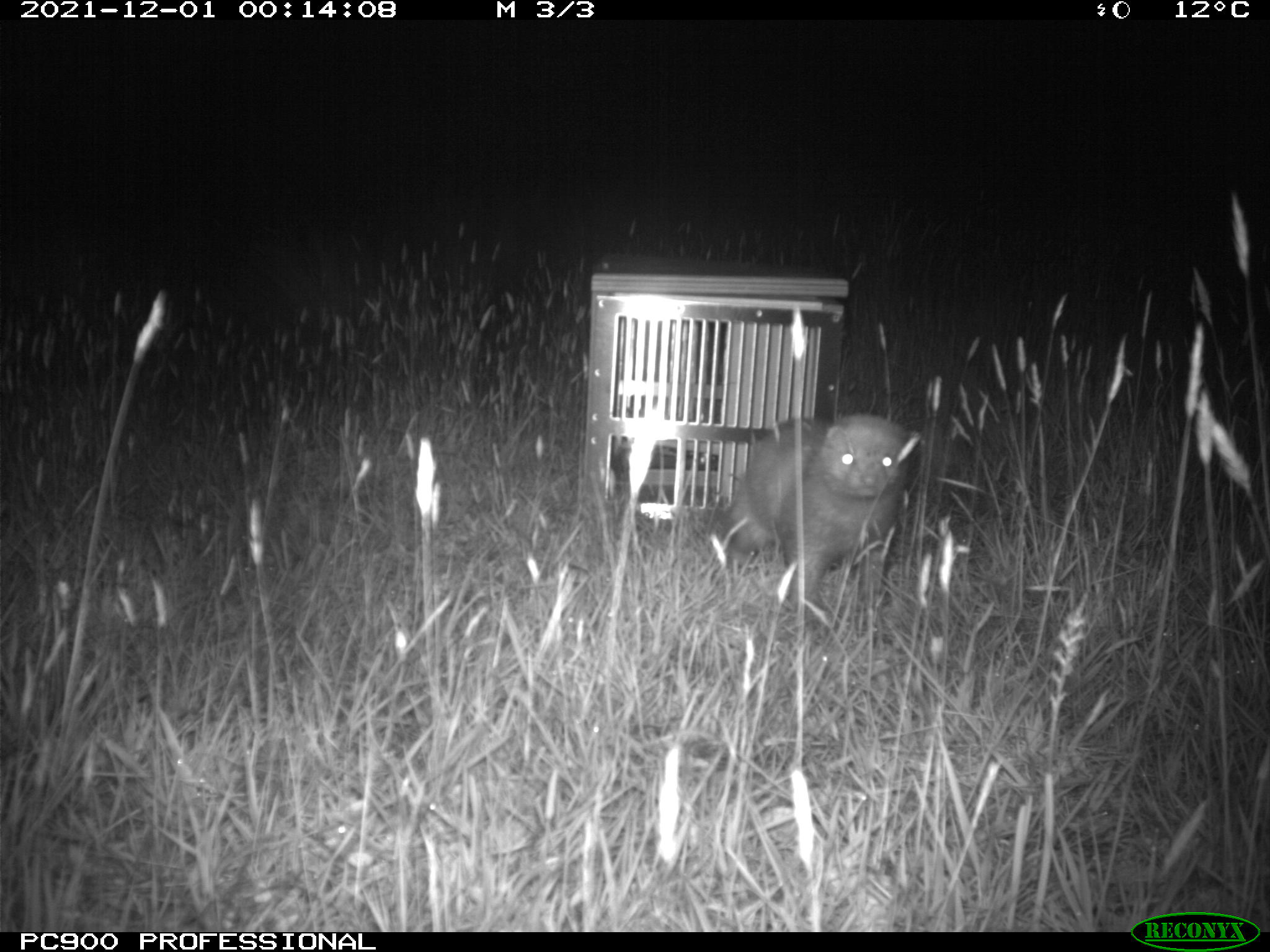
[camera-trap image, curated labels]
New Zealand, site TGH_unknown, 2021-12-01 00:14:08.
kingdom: Animalia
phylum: Chordata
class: Mammalia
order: Carnivora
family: Mustelidae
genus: Mustela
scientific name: Mustela furo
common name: ferret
Ferret (Mustela furo).